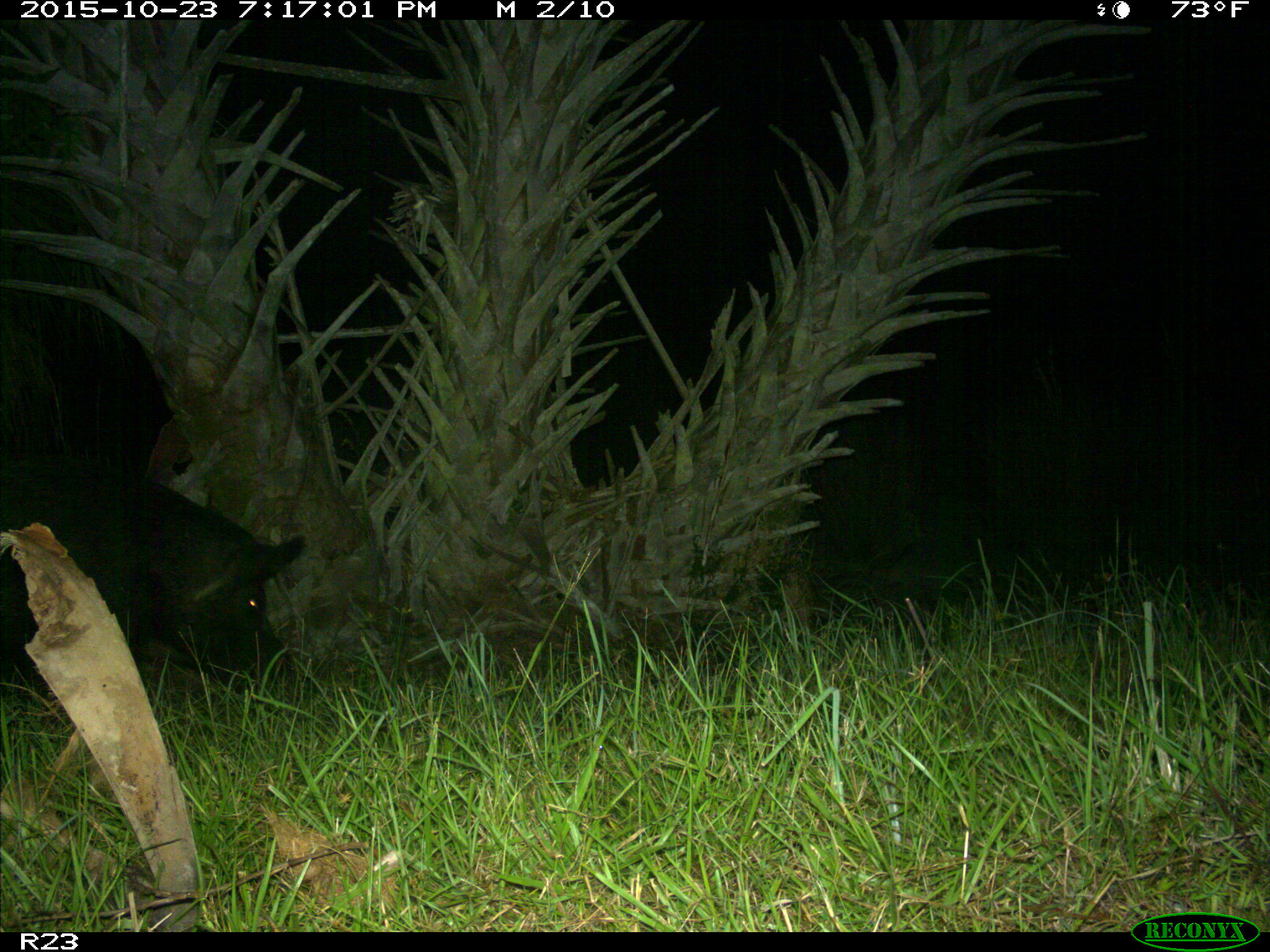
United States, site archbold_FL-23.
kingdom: Animalia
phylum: Chordata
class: Mammalia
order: Artiodactyla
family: Suidae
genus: Sus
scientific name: Sus scrofa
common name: wild boar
Sus scrofa (wild boar).